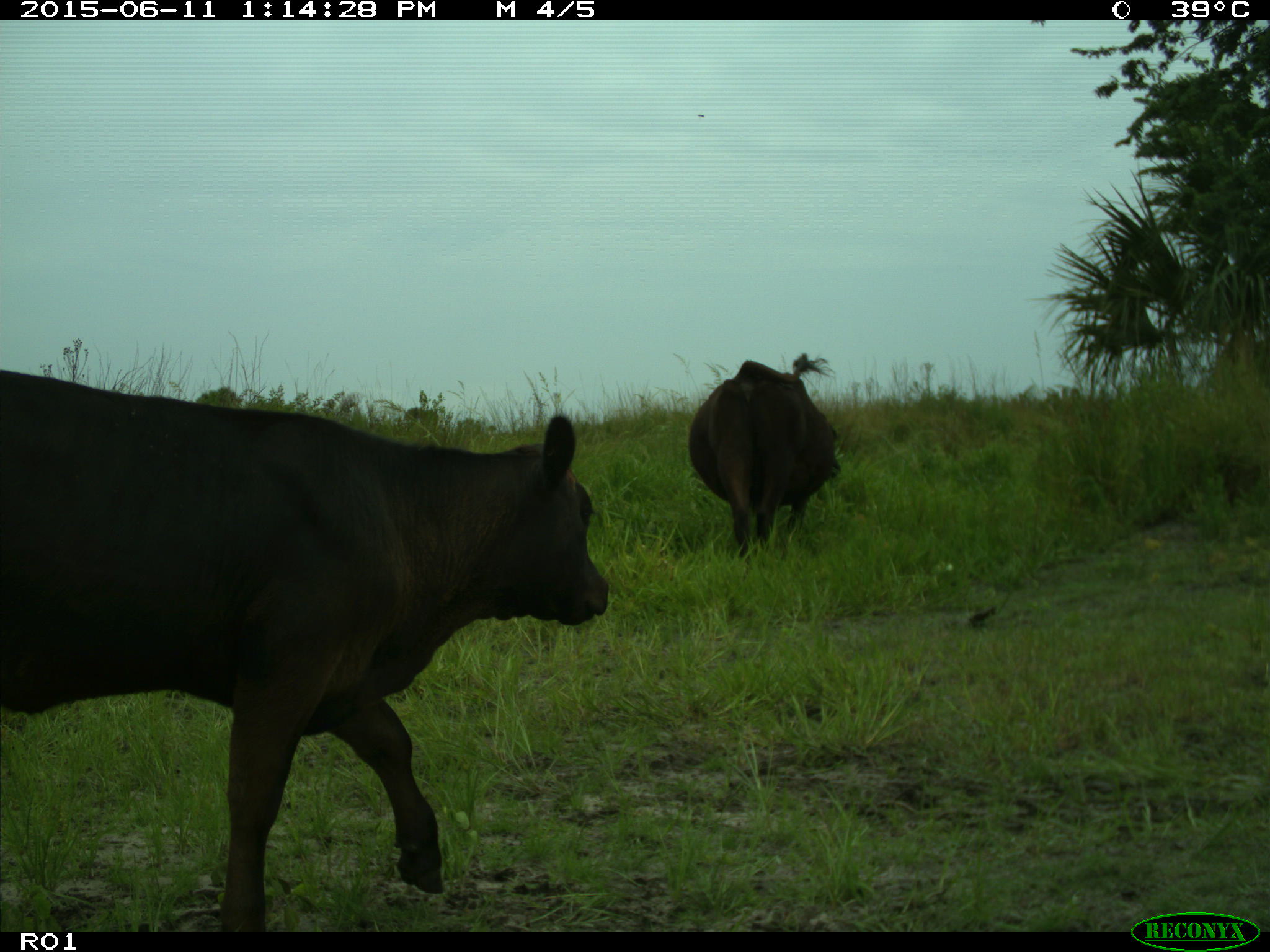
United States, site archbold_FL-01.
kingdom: Animalia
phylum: Chordata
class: Mammalia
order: Artiodactyla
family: Bovidae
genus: Bos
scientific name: Bos taurus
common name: domestic cow